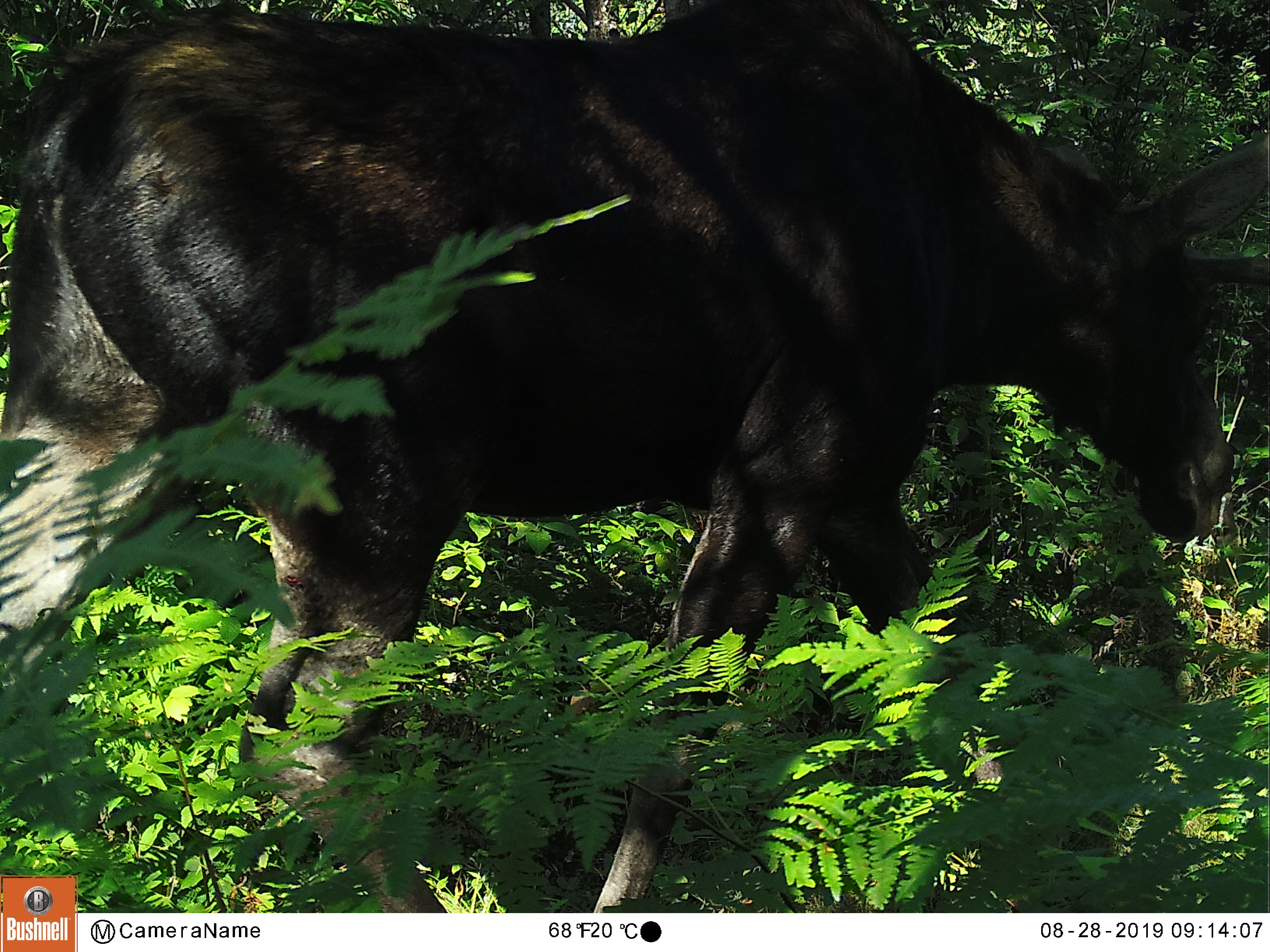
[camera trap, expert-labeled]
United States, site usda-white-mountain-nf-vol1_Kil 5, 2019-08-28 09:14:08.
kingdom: Animalia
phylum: Chordata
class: Mammalia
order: Artiodactyla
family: Cervidae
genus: Alces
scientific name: Alces alces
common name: moose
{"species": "moose (Alces alces)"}